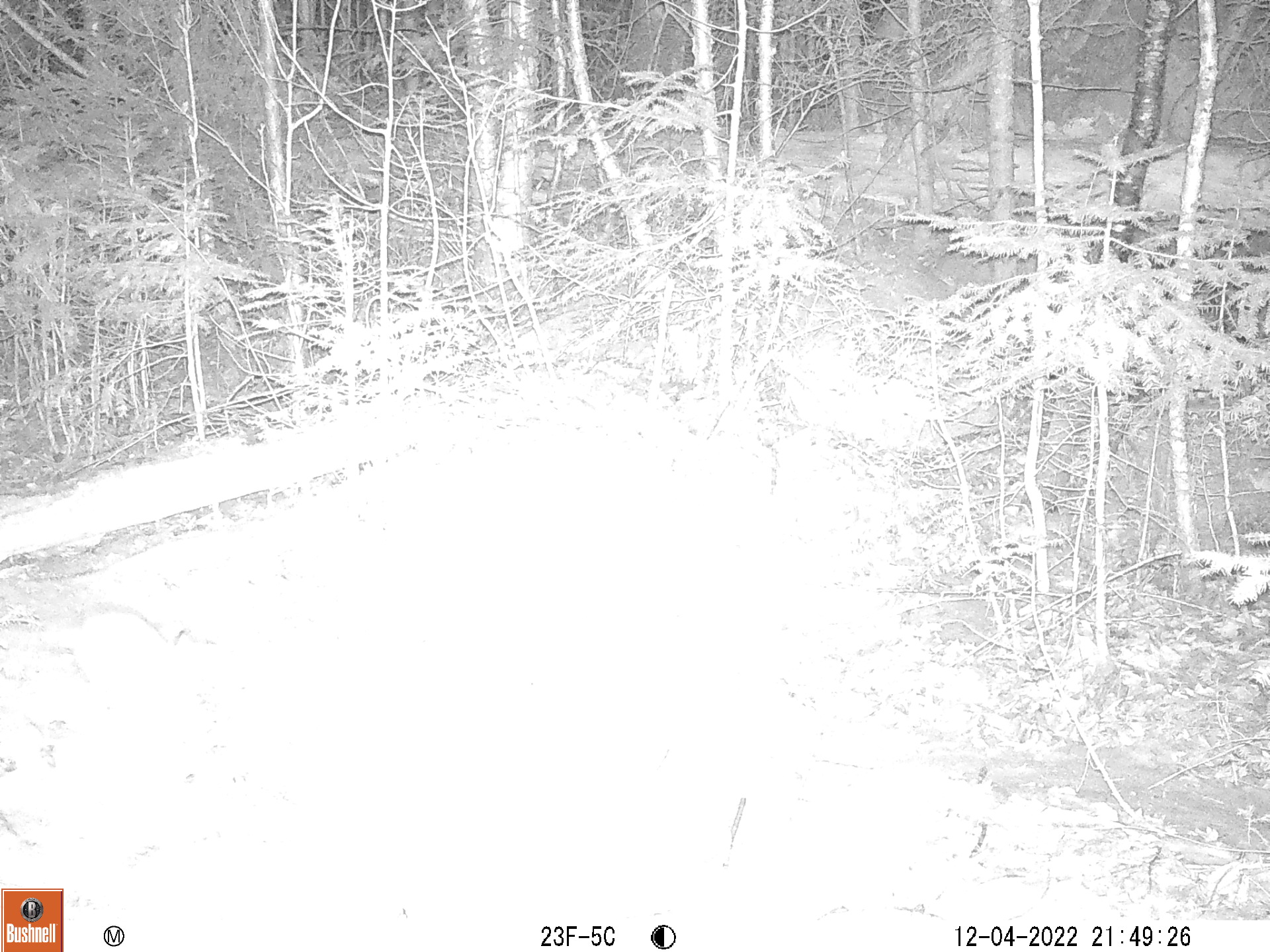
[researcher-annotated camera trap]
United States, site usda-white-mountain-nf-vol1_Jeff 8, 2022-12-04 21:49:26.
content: unidentified animal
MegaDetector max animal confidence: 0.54